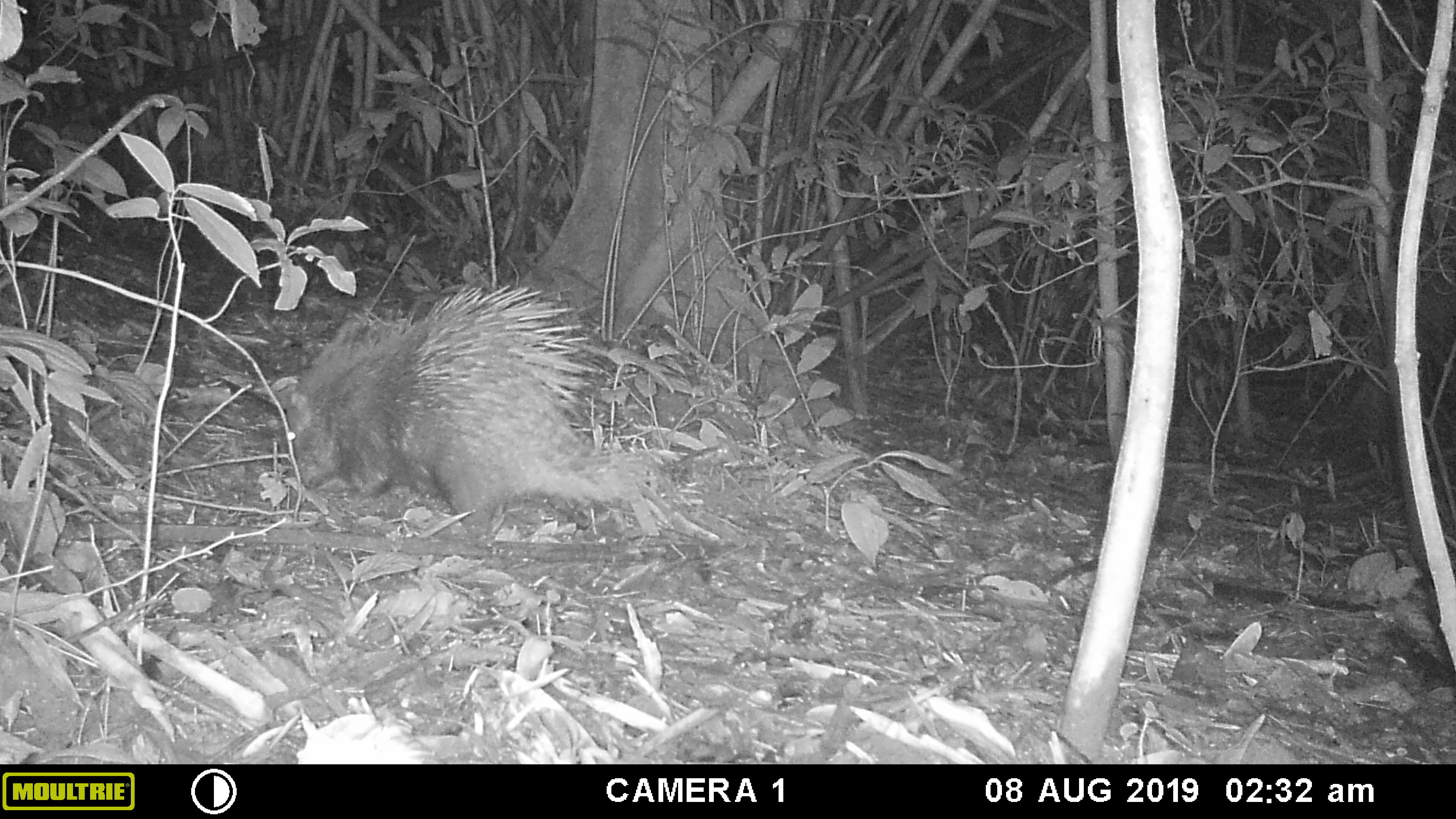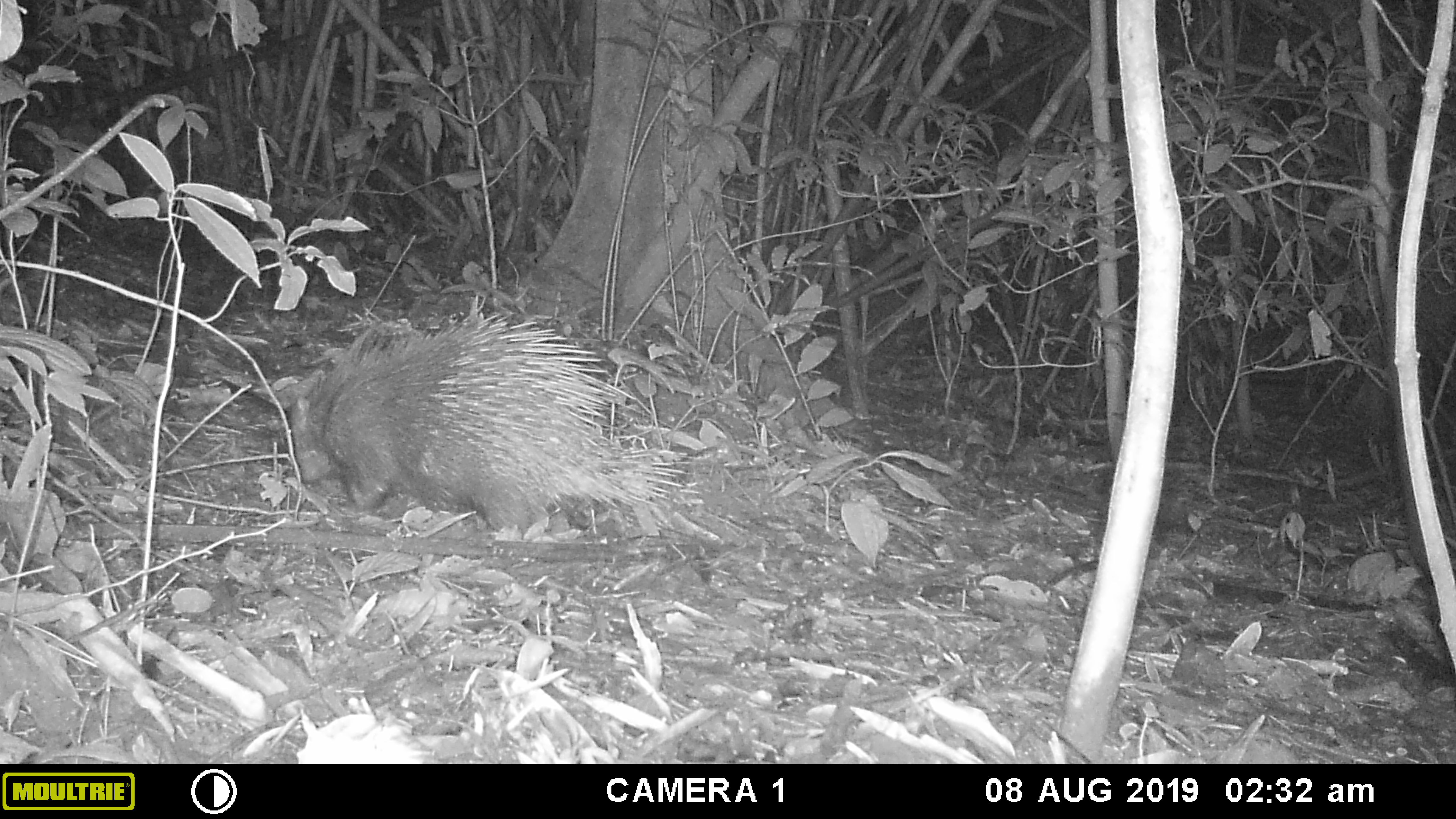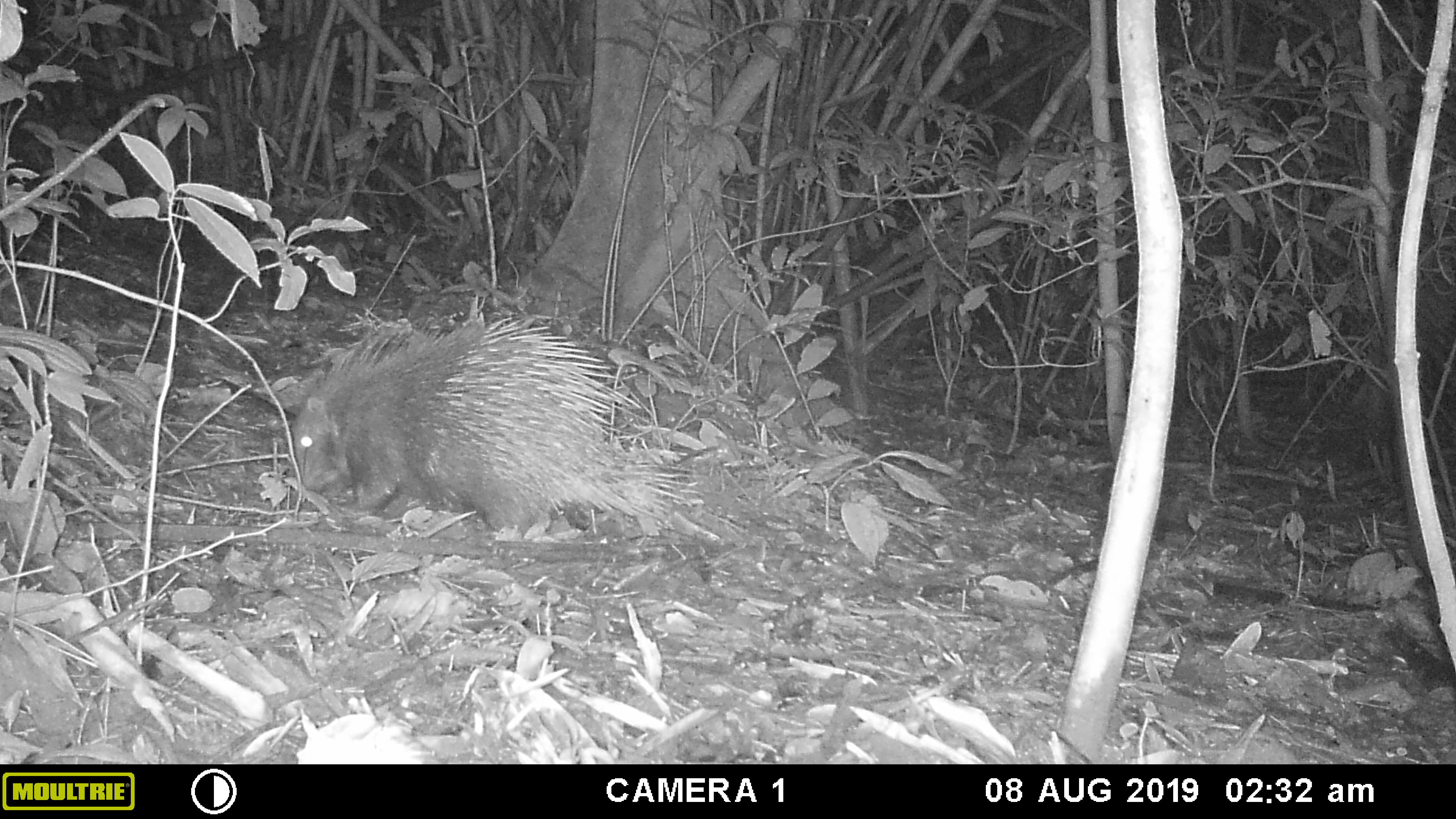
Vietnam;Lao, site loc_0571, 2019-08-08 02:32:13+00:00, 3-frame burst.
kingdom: Animalia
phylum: Chordata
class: Mammalia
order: Rodentia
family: Hystricidae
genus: Hystrix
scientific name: Hystrix brachyura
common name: malayan porcupine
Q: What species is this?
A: Malayan porcupine (Hystrix brachyura).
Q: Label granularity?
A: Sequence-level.